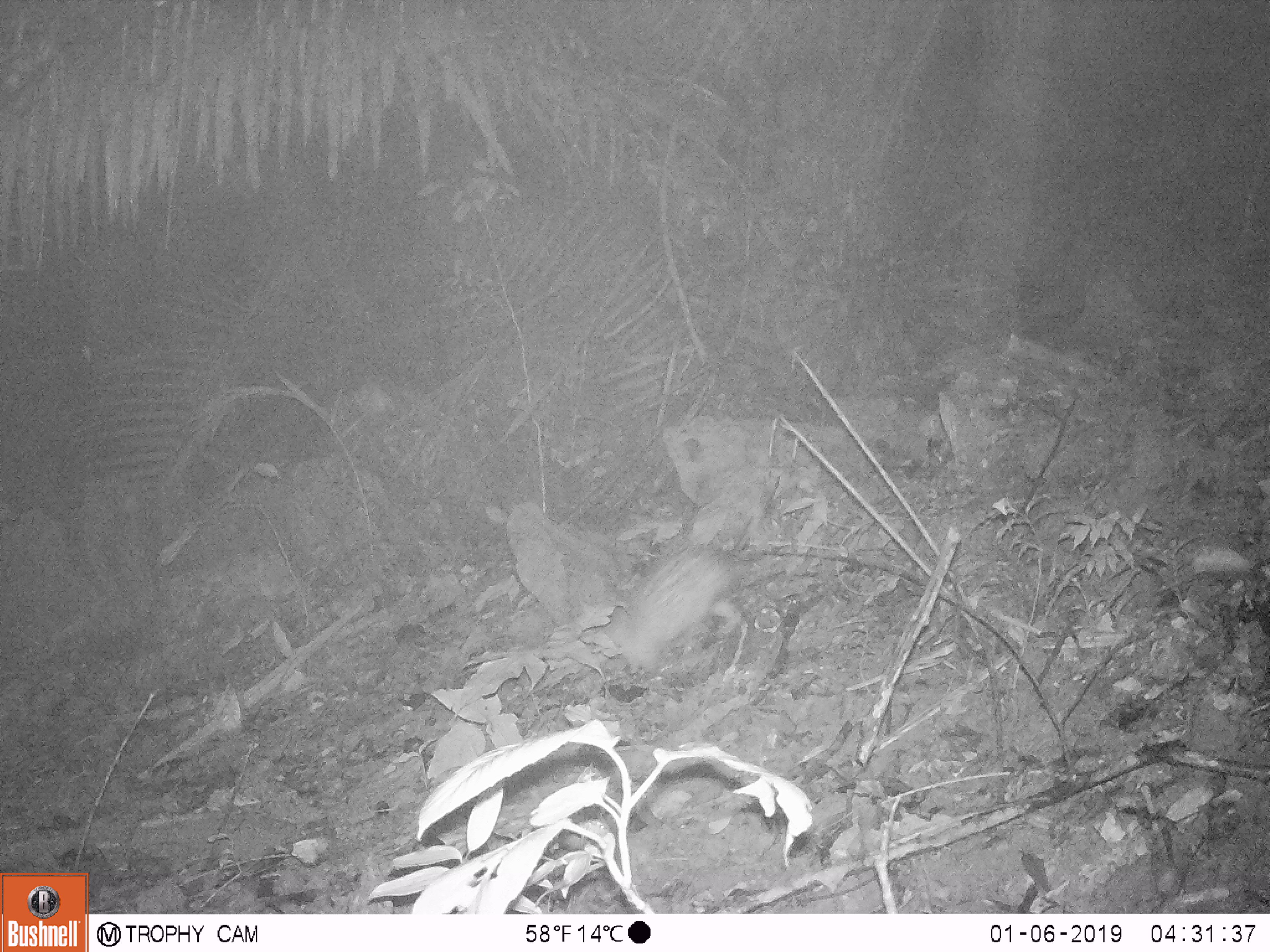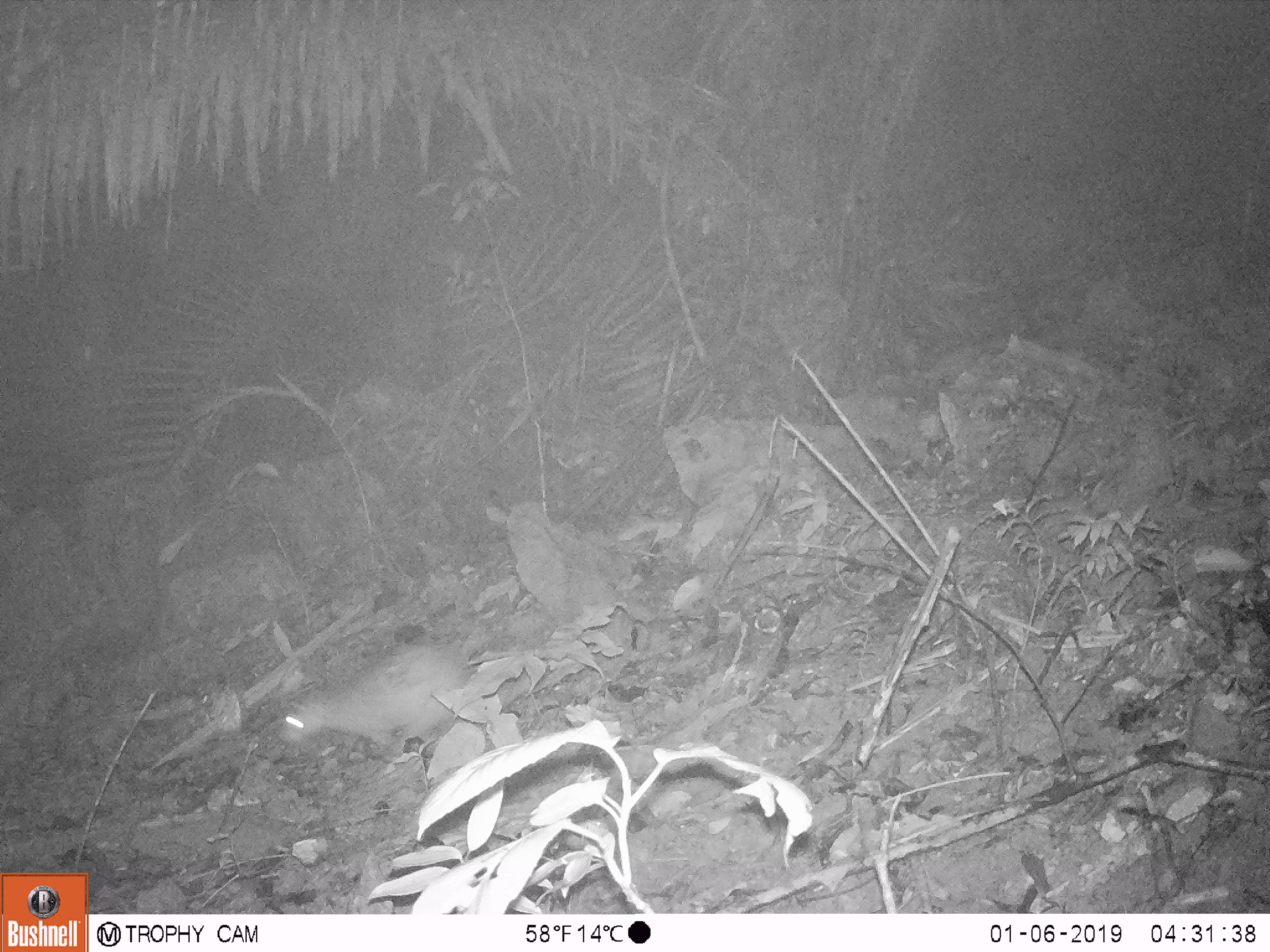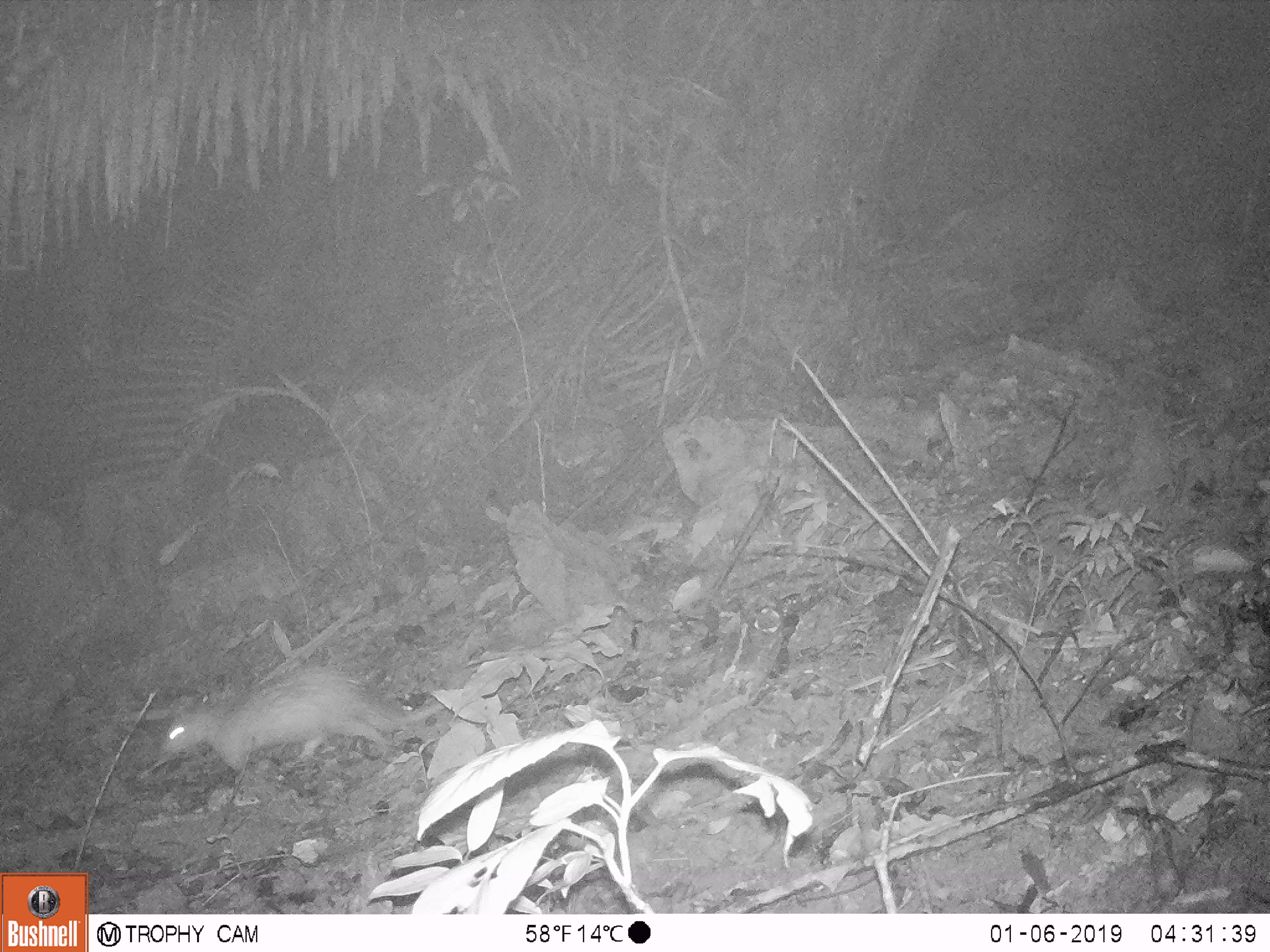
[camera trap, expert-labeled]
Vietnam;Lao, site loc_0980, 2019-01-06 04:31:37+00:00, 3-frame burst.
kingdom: Animalia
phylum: Chordata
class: Mammalia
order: Rodentia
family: Hystricidae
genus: Atherurus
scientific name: Atherurus macrourus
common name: asiatic brush-tailed porcupine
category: asiatic brush tailed porcupine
Asiatic brush tailed porcupine (asiatic brush-tailed porcupine) (Atherurus macrourus). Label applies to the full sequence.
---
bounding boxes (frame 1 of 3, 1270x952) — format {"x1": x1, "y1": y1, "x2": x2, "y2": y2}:
asiatic brush tailed porcupine: {"x1": 601, "y1": 545, "x2": 743, "y2": 675}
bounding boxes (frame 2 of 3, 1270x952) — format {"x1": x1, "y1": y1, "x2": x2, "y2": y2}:
asiatic brush tailed porcupine: {"x1": 277, "y1": 642, "x2": 518, "y2": 758}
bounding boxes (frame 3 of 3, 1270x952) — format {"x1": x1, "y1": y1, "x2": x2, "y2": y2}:
asiatic brush tailed porcupine: {"x1": 159, "y1": 665, "x2": 446, "y2": 774}